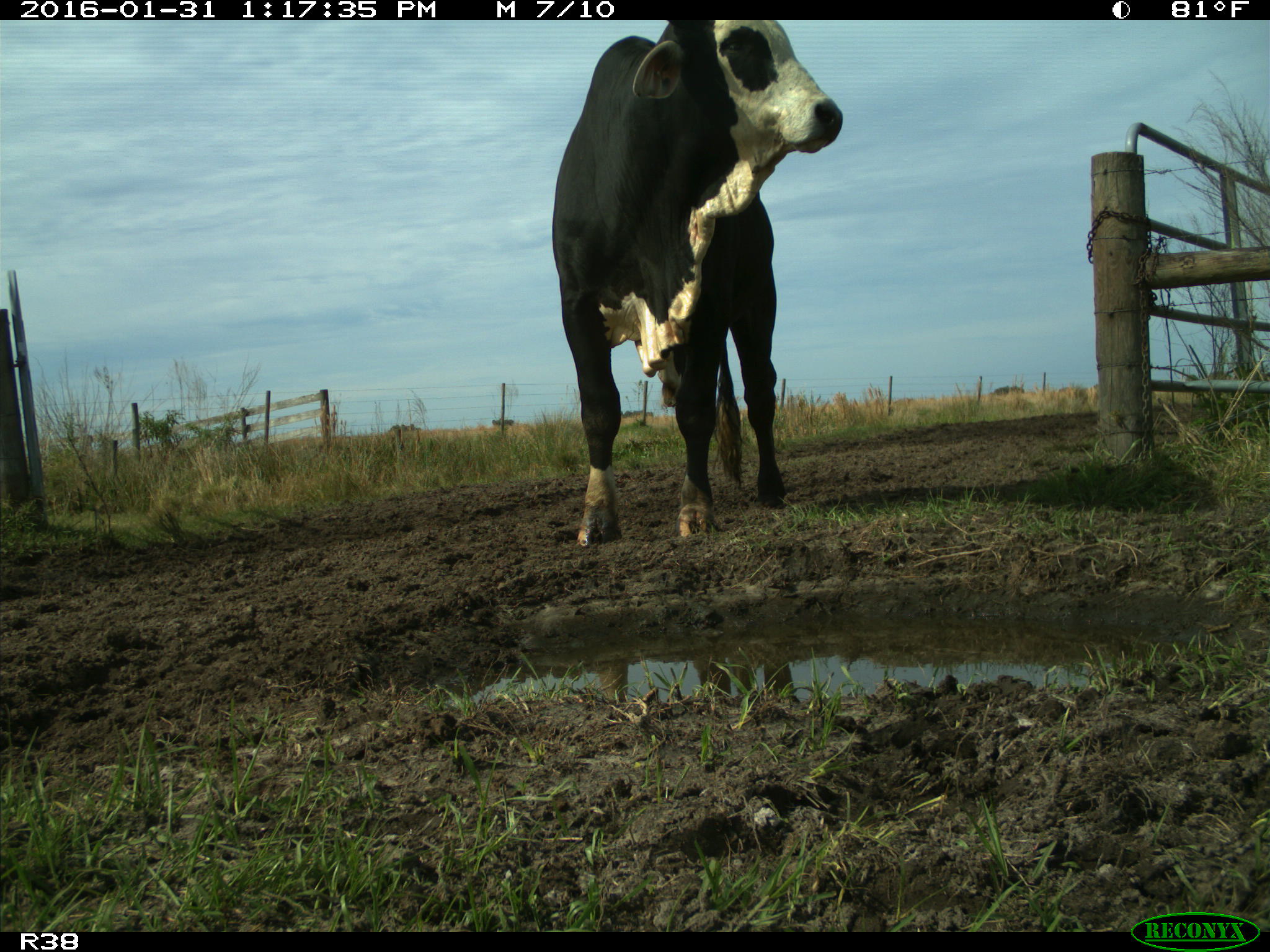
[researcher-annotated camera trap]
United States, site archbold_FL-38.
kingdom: Animalia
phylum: Chordata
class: Mammalia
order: Artiodactyla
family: Bovidae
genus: Bos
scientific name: Bos taurus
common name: domestic cow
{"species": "Bos taurus (domestic cow)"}